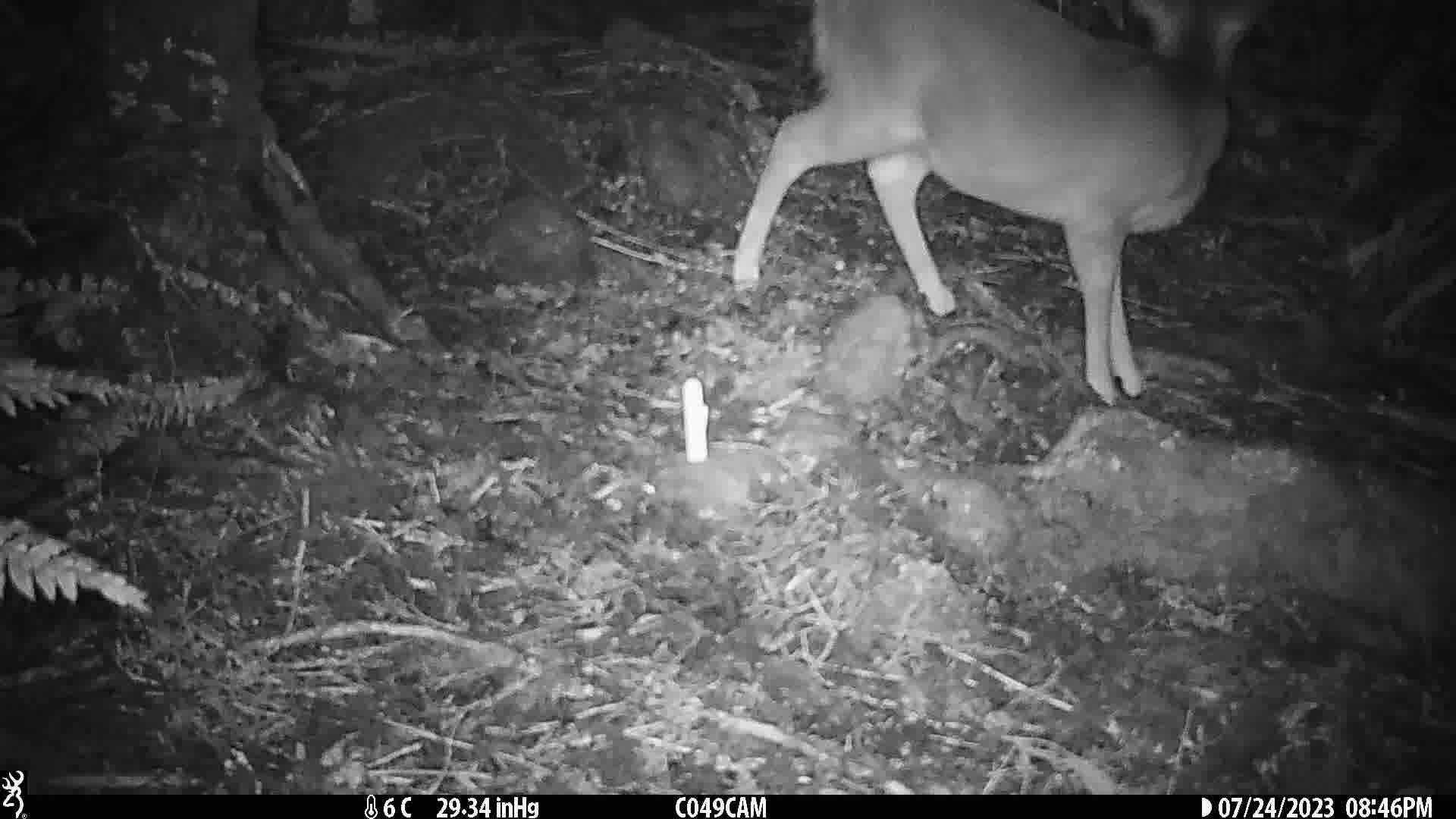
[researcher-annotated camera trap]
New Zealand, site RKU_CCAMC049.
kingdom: Animalia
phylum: Chordata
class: Mammalia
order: Artiodactyla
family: Cervidae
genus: Odocoileus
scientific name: Odocoileus virginianus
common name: white-tailed deer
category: white tailed deer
White tailed deer (white-tailed deer) (Odocoileus virginianus).